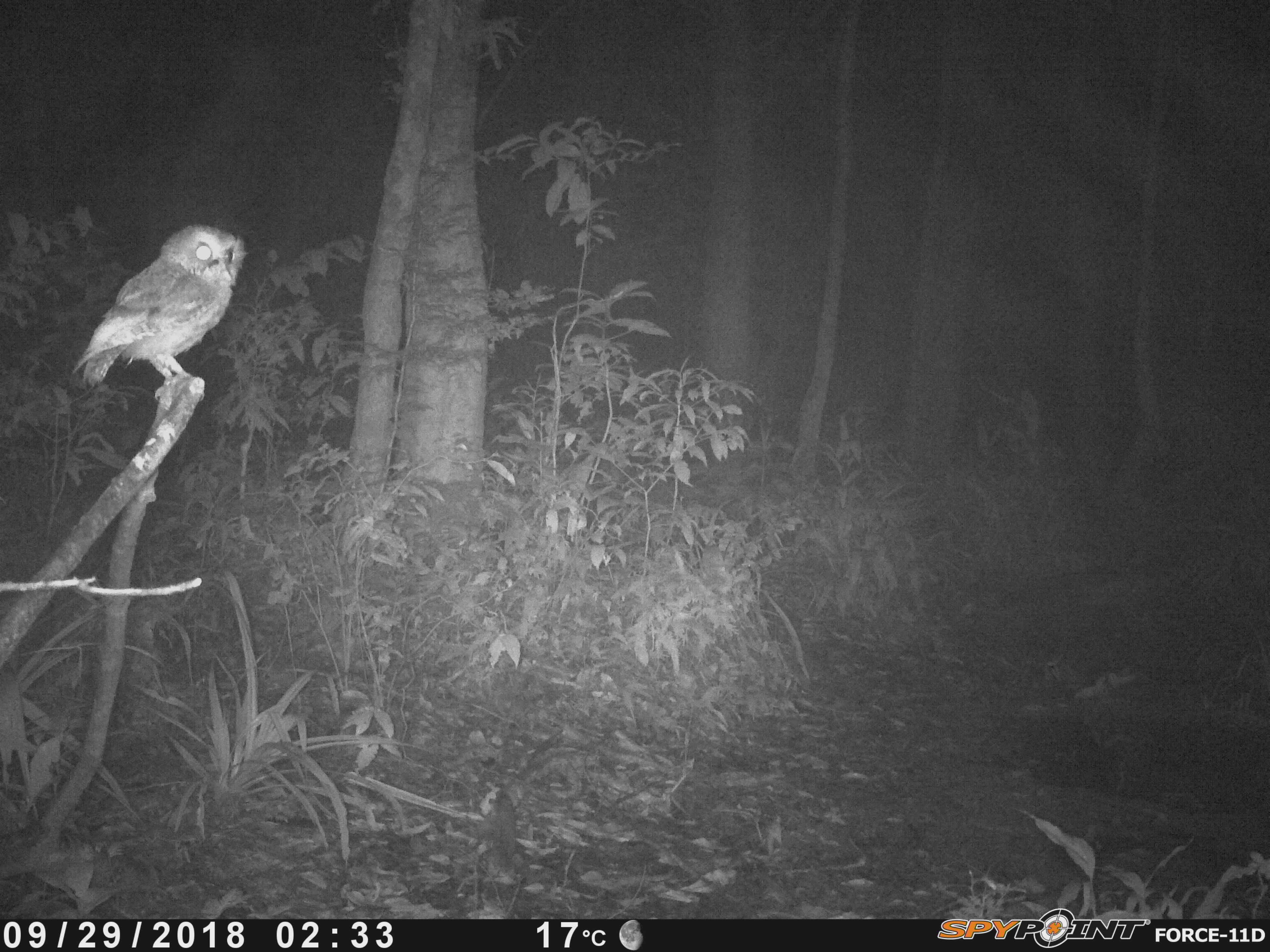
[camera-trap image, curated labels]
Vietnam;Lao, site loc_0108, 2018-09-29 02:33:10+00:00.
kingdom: Animalia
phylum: Chordata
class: Aves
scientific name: Aves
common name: bird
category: unidentified bird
Unidentified bird (bird) (Aves). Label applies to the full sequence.